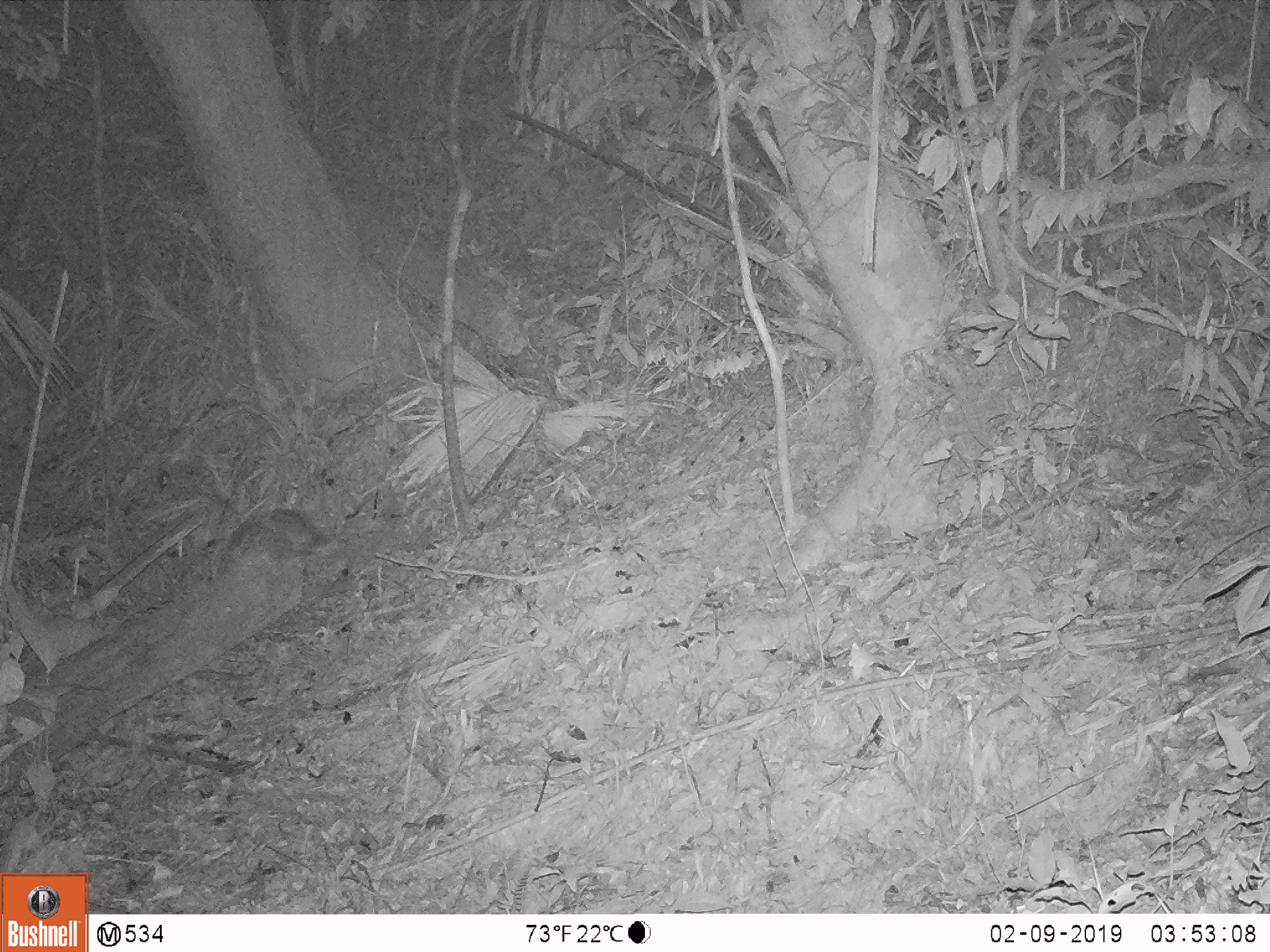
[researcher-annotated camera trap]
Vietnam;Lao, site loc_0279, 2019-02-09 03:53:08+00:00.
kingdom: Animalia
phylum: Chordata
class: Mammalia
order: Carnivora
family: Mustelidae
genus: Melogale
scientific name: Melogale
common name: ferret badger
Ferret badger (Melogale). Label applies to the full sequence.